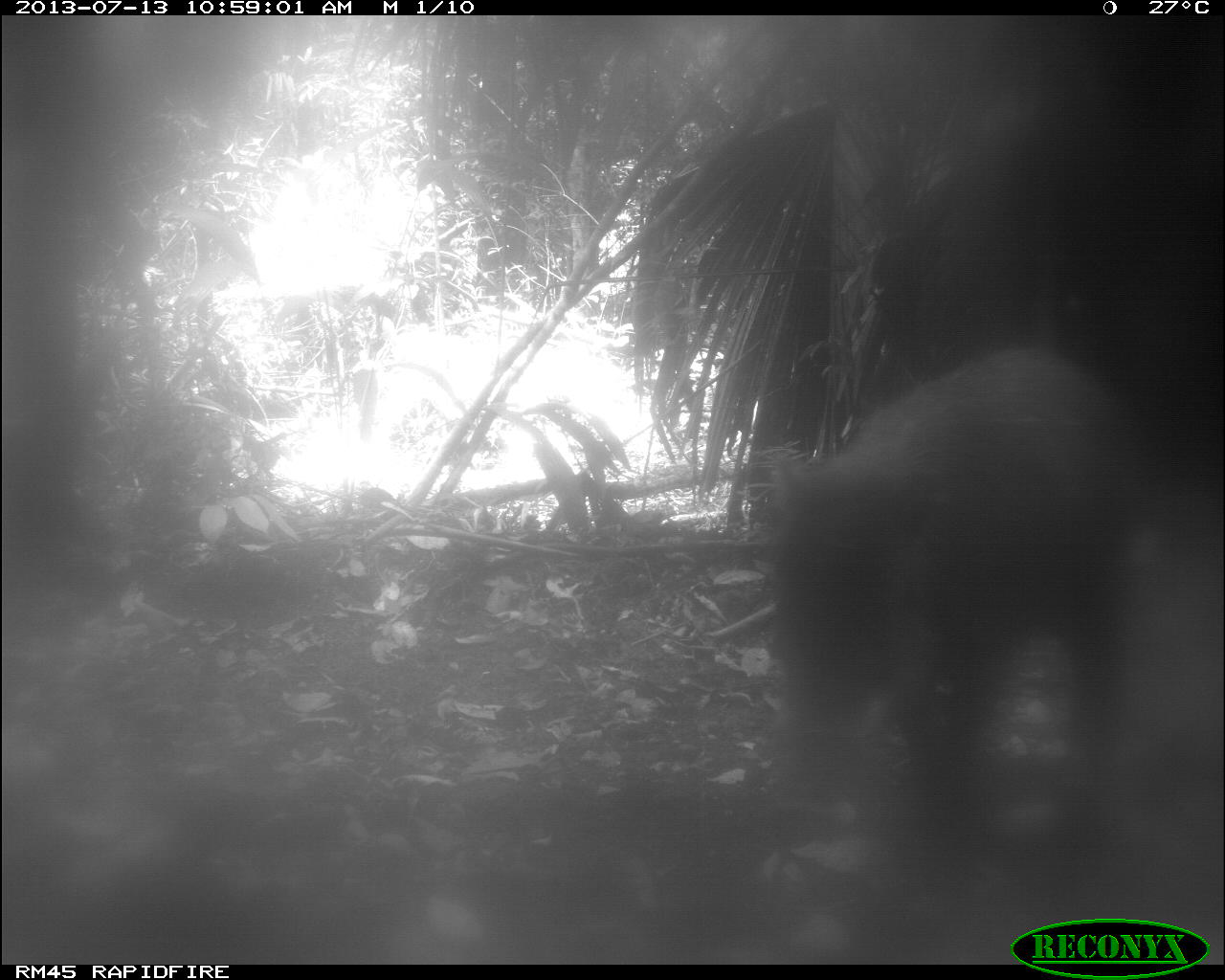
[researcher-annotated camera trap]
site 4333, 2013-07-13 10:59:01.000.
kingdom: Animalia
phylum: Chordata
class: Mammalia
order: Artiodactyla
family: Tayassuidae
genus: Tayassu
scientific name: Tayassu pecari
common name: white-lipped peccary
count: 1